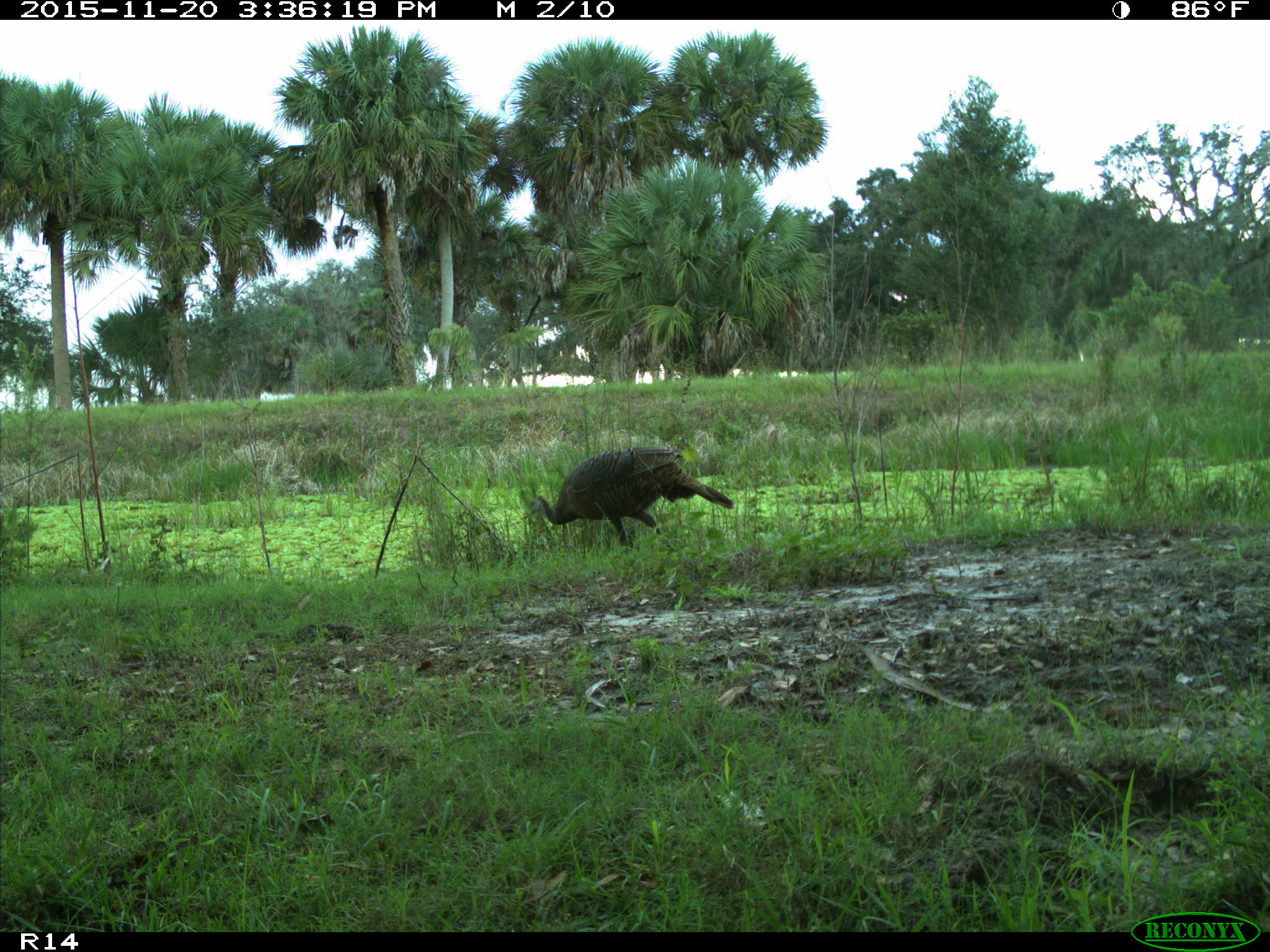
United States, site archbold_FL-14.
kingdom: Animalia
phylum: Chordata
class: Aves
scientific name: Aves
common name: birds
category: unidentified bird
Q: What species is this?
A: Unidentified bird (birds) (Aves).